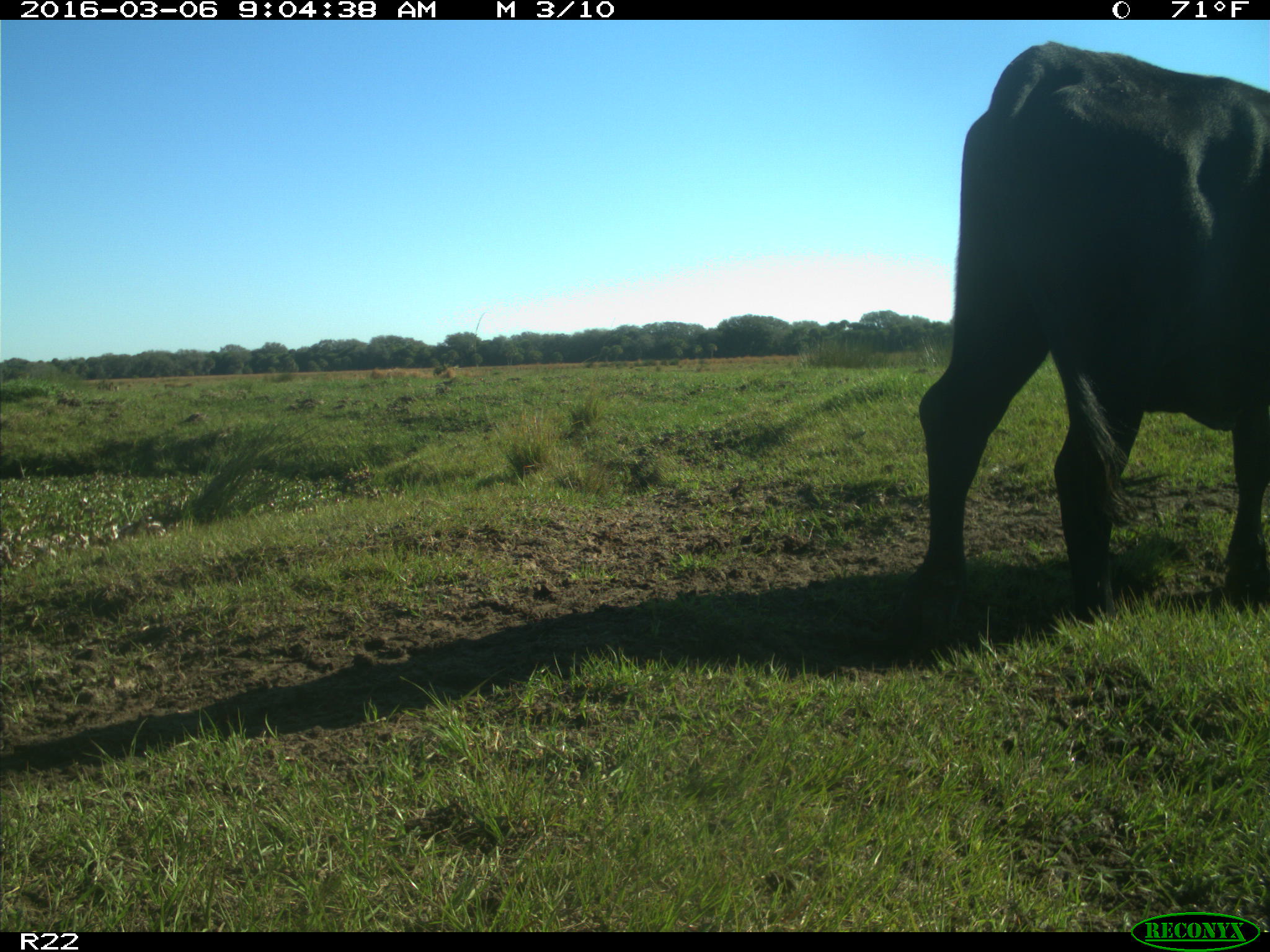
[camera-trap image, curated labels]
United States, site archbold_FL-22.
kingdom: Animalia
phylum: Chordata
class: Mammalia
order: Artiodactyla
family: Bovidae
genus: Bos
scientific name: Bos taurus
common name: domestic cow